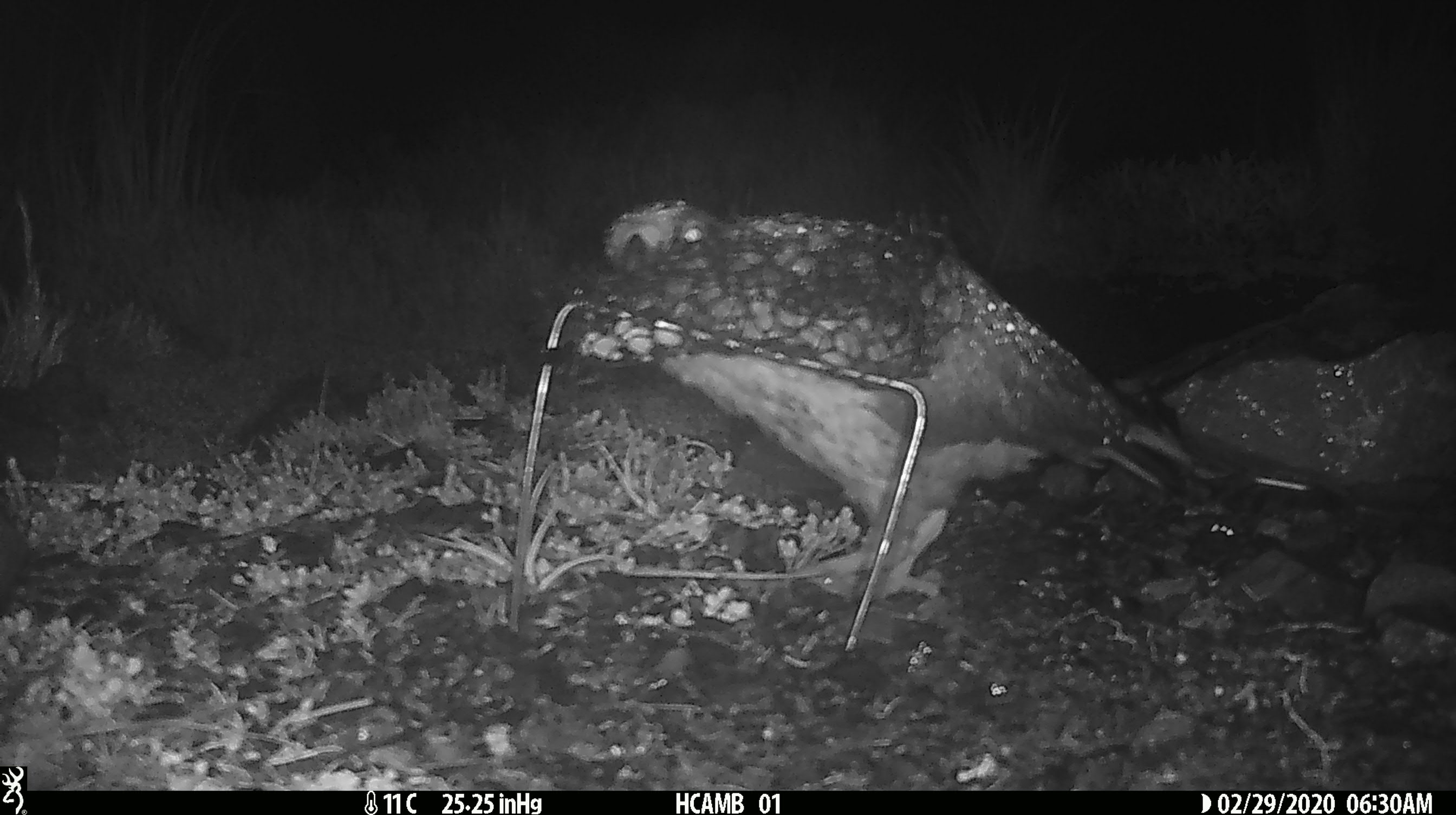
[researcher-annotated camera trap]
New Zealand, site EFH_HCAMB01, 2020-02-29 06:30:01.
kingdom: Animalia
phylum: Chordata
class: Aves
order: Psittaciformes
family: Strigopidae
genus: Nestor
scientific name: Nestor notabilis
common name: kea